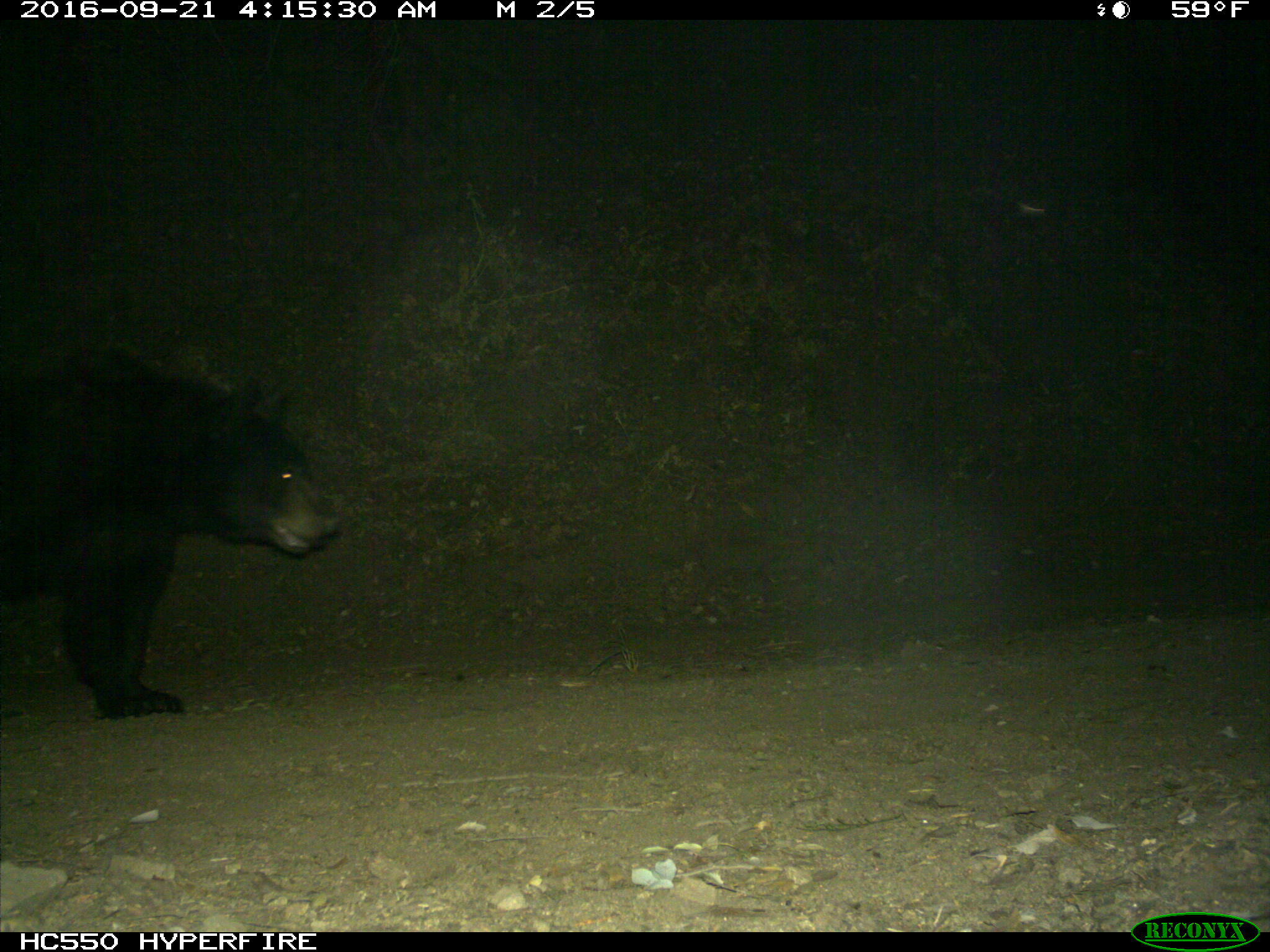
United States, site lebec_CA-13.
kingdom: Animalia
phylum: Chordata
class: Mammalia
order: Carnivora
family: Ursidae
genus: Ursus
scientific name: Ursus americanus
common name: american black bear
Ursus americanus (american black bear).